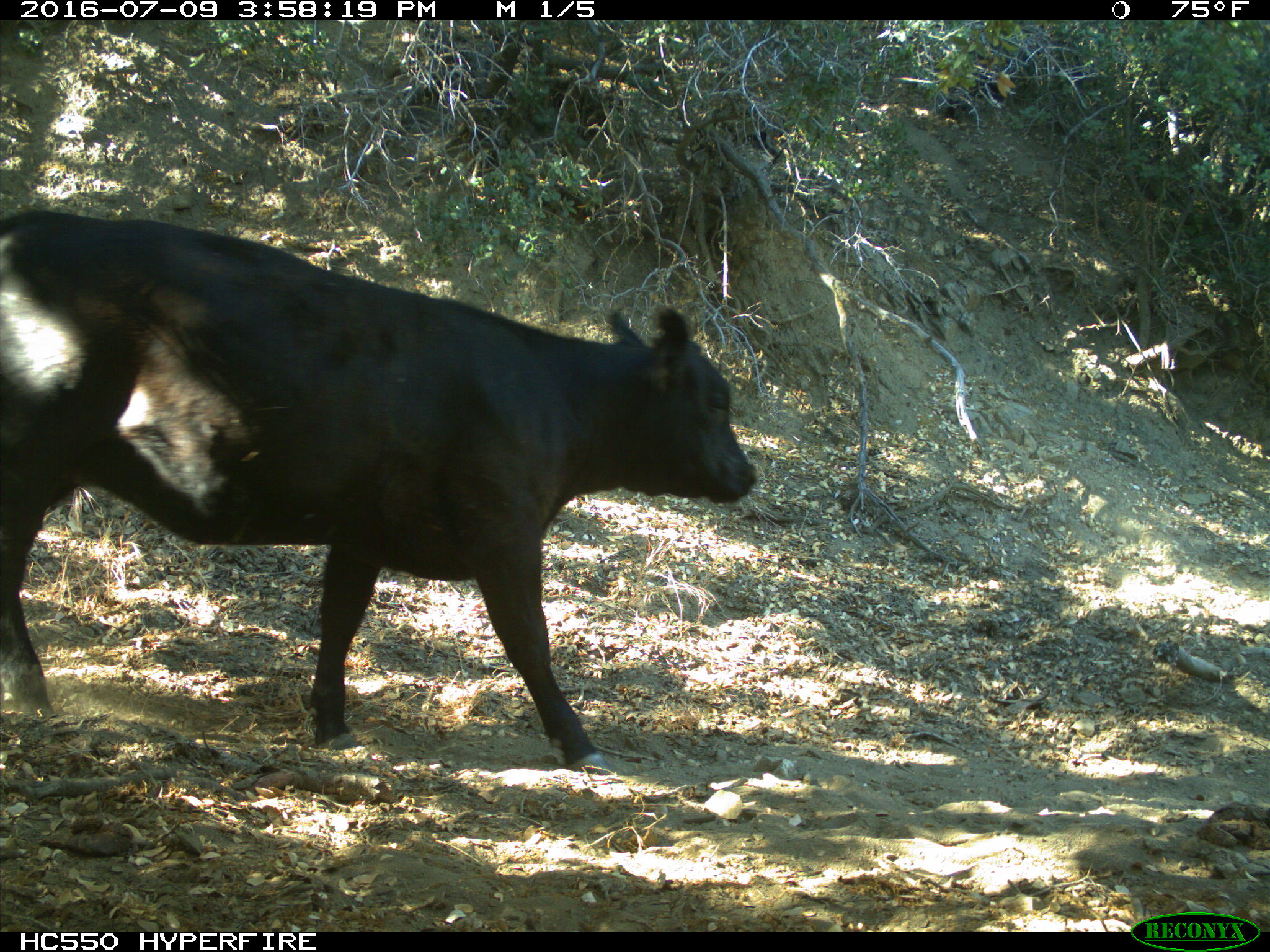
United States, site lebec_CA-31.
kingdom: Animalia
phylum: Chordata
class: Mammalia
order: Artiodactyla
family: Bovidae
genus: Bos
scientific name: Bos taurus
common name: domestic cow